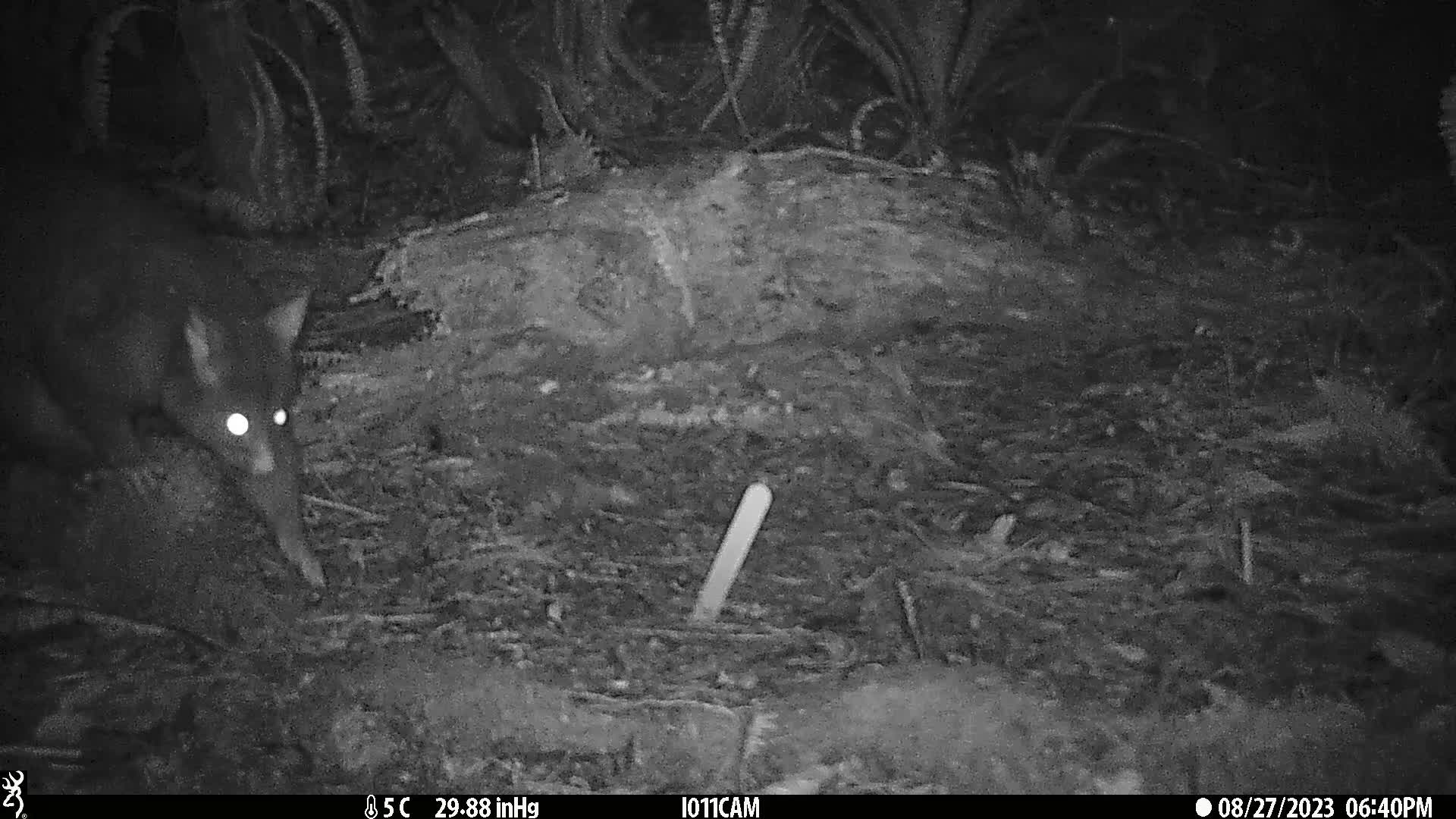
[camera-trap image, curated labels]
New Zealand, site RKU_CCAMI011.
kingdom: Animalia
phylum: Chordata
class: Mammalia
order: Diprotodontia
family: Phalangeridae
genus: Trichosurus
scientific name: Trichosurus vulpecula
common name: common brushtail possum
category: possum